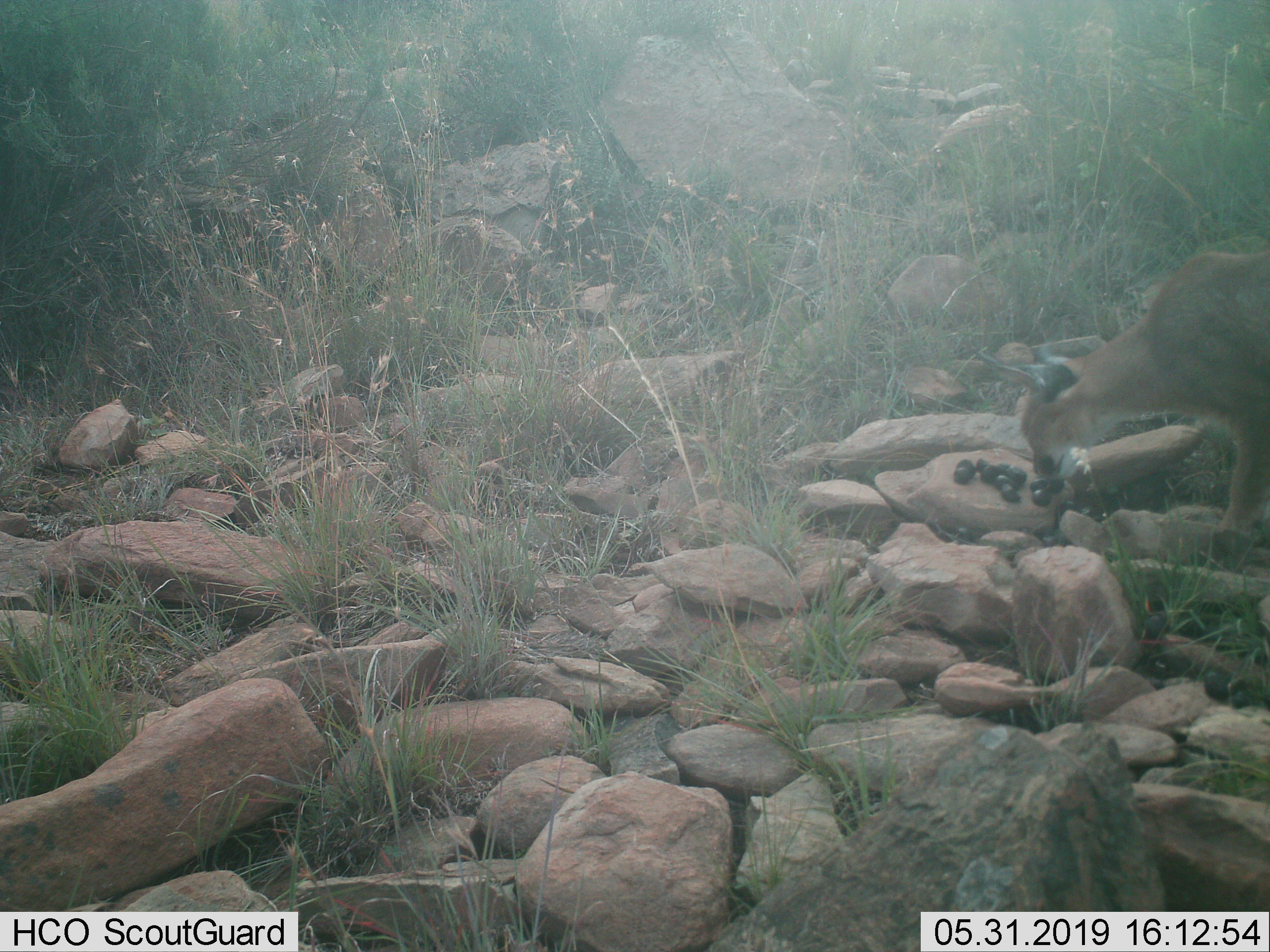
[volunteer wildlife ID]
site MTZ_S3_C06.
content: unidentified animal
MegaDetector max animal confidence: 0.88